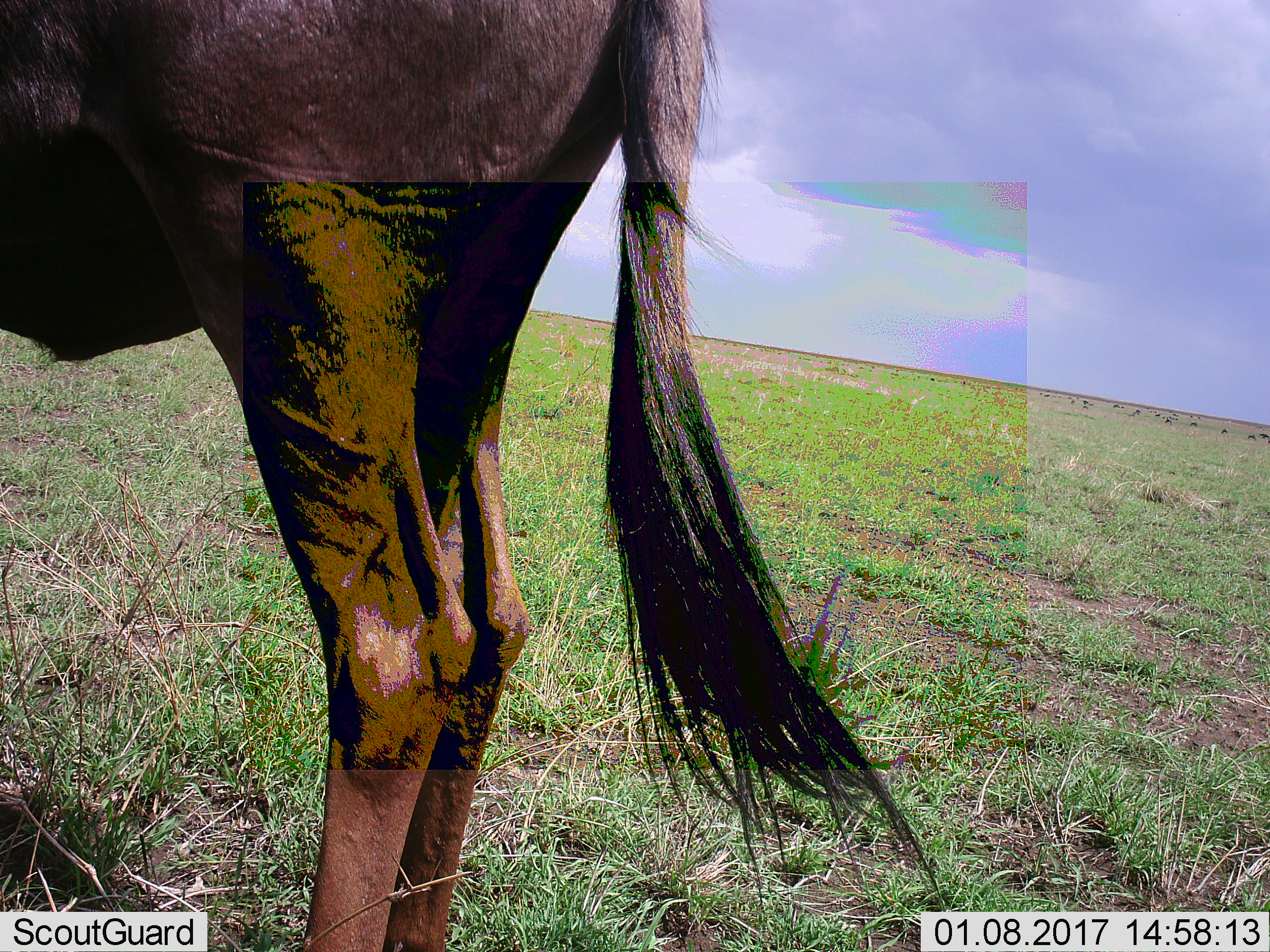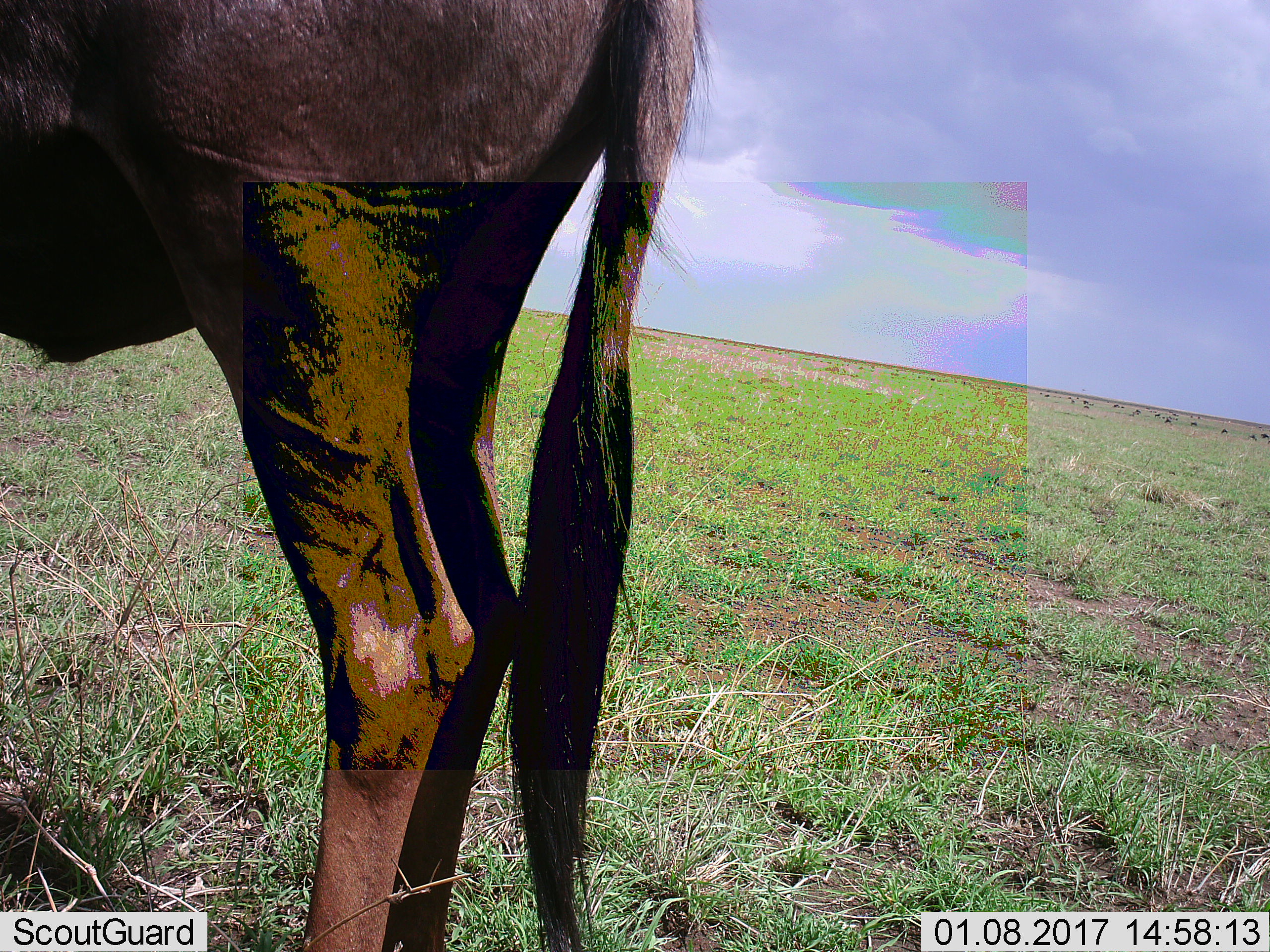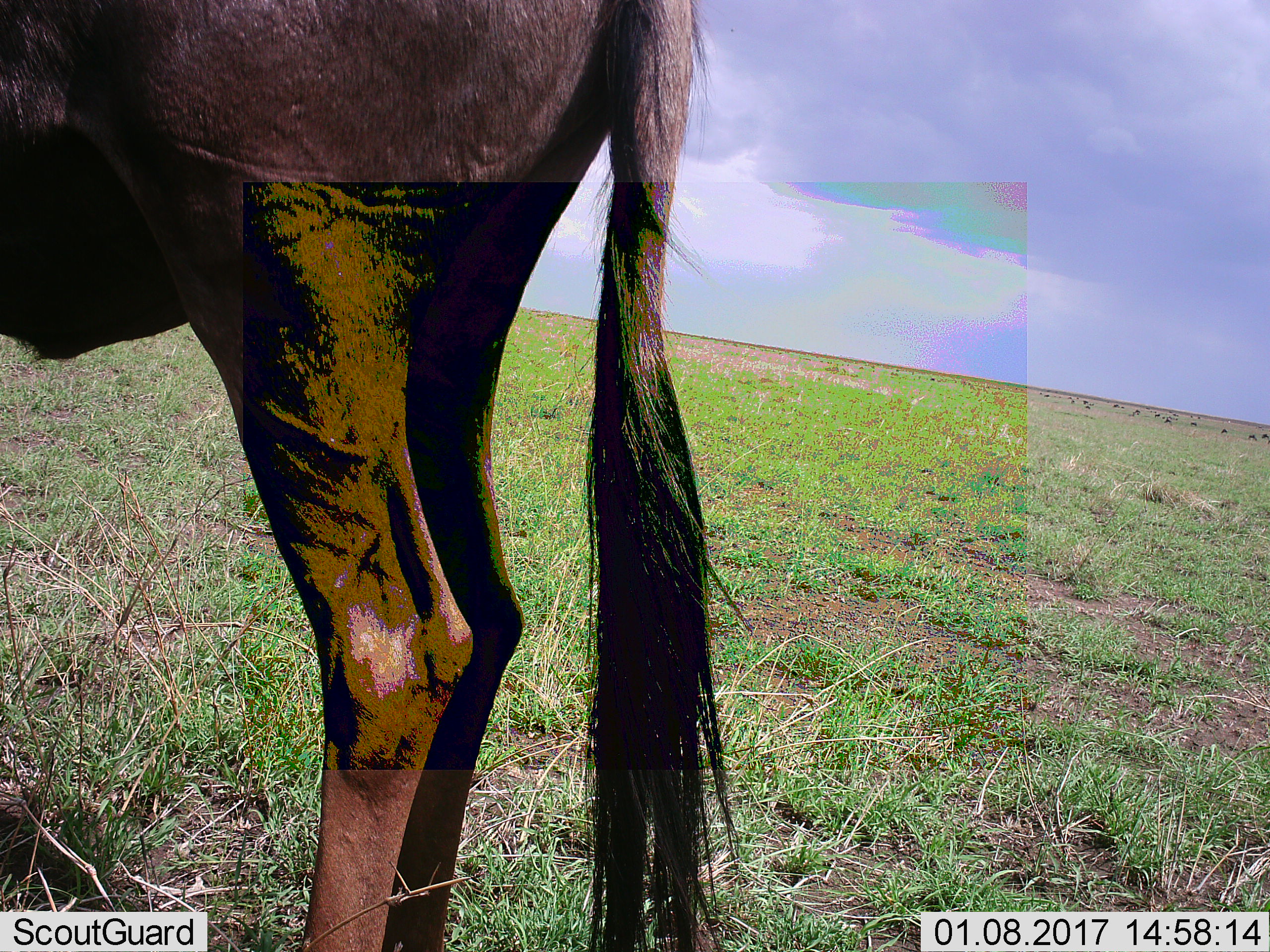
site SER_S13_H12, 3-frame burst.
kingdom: Animalia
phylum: Chordata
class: Mammalia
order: Artiodactyla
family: Bovidae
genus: Connochaetes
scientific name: Connochaetes taurinus taurinus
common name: blue wildebeest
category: wildebeestblue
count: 1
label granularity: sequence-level